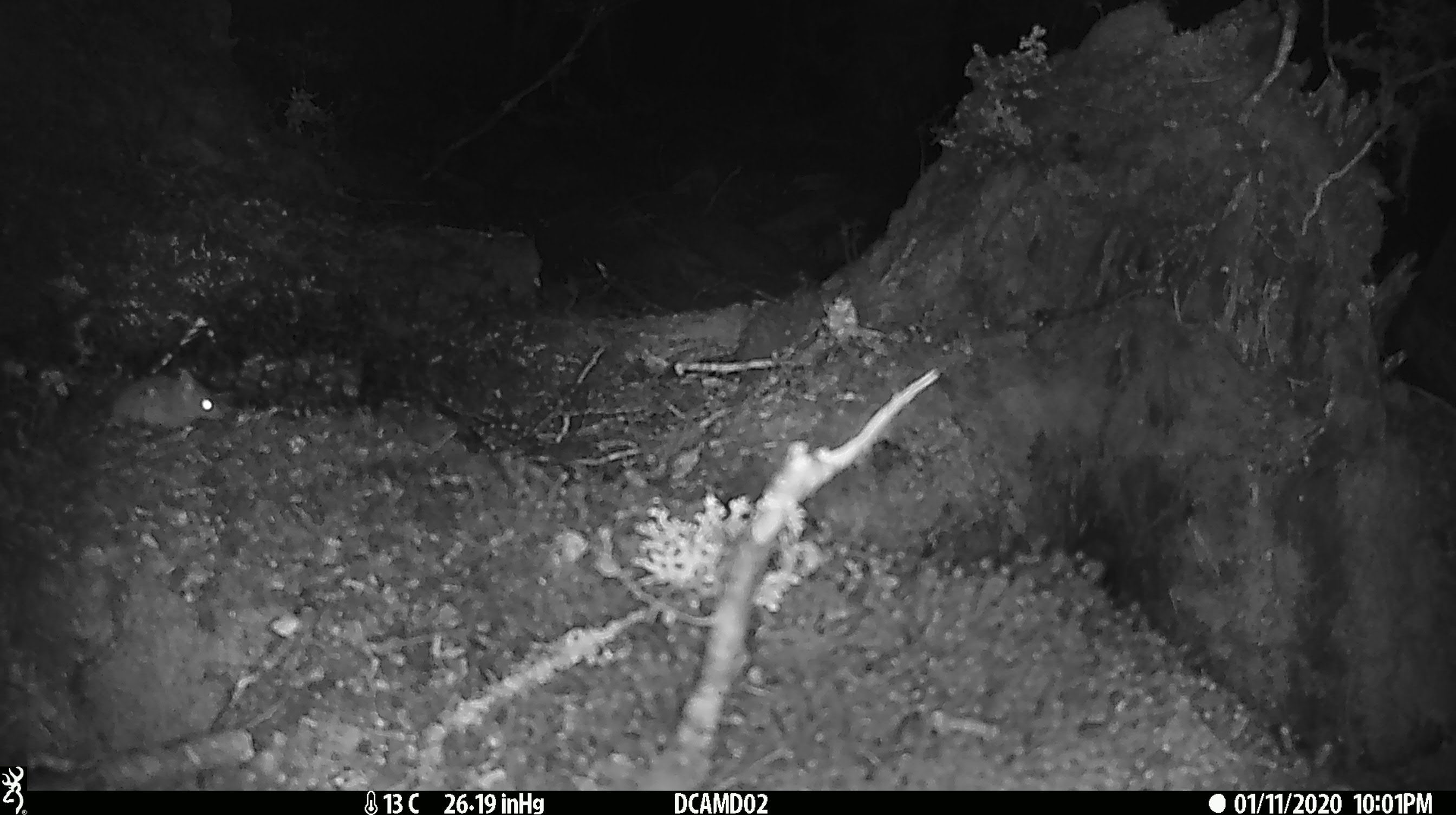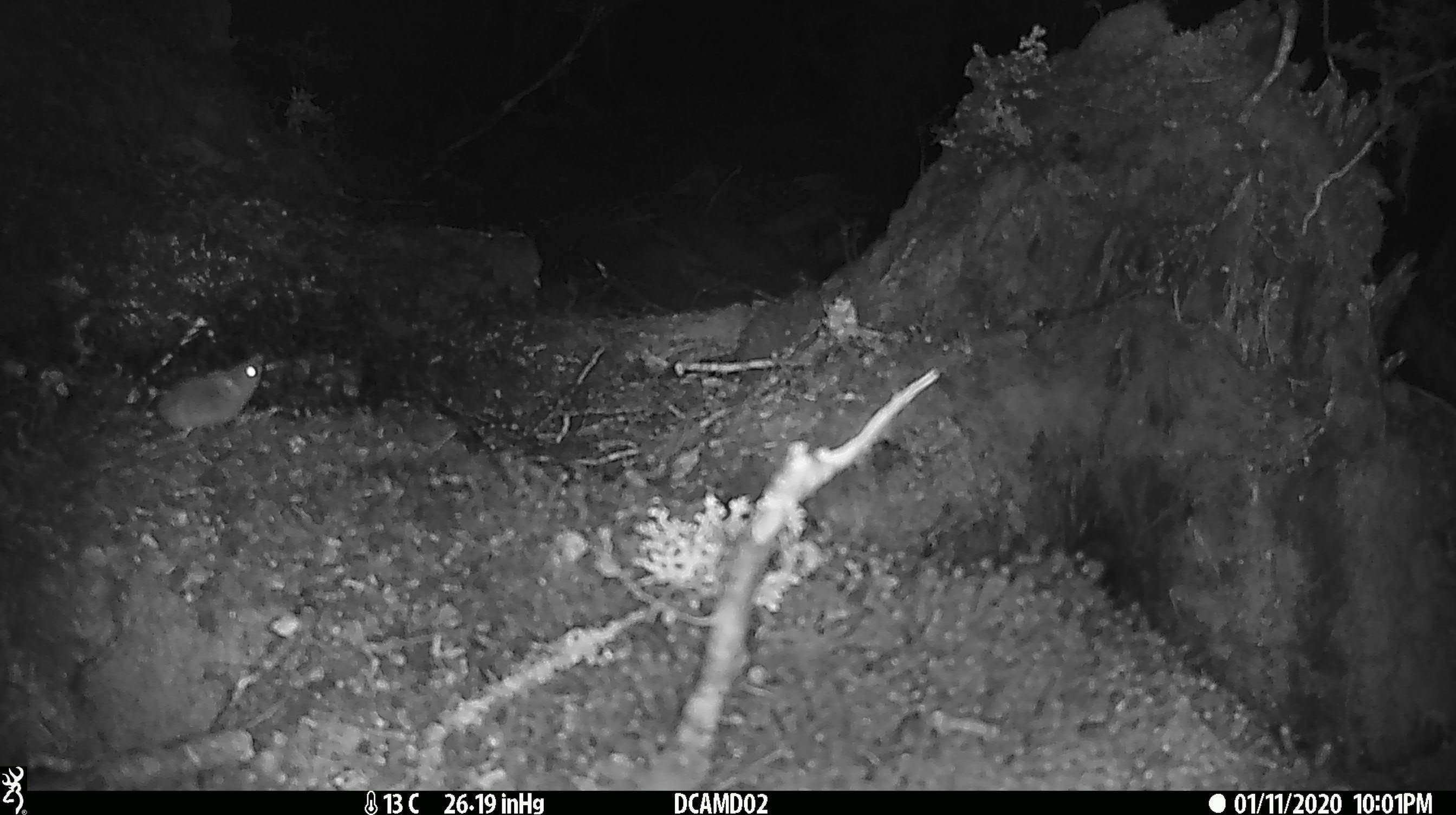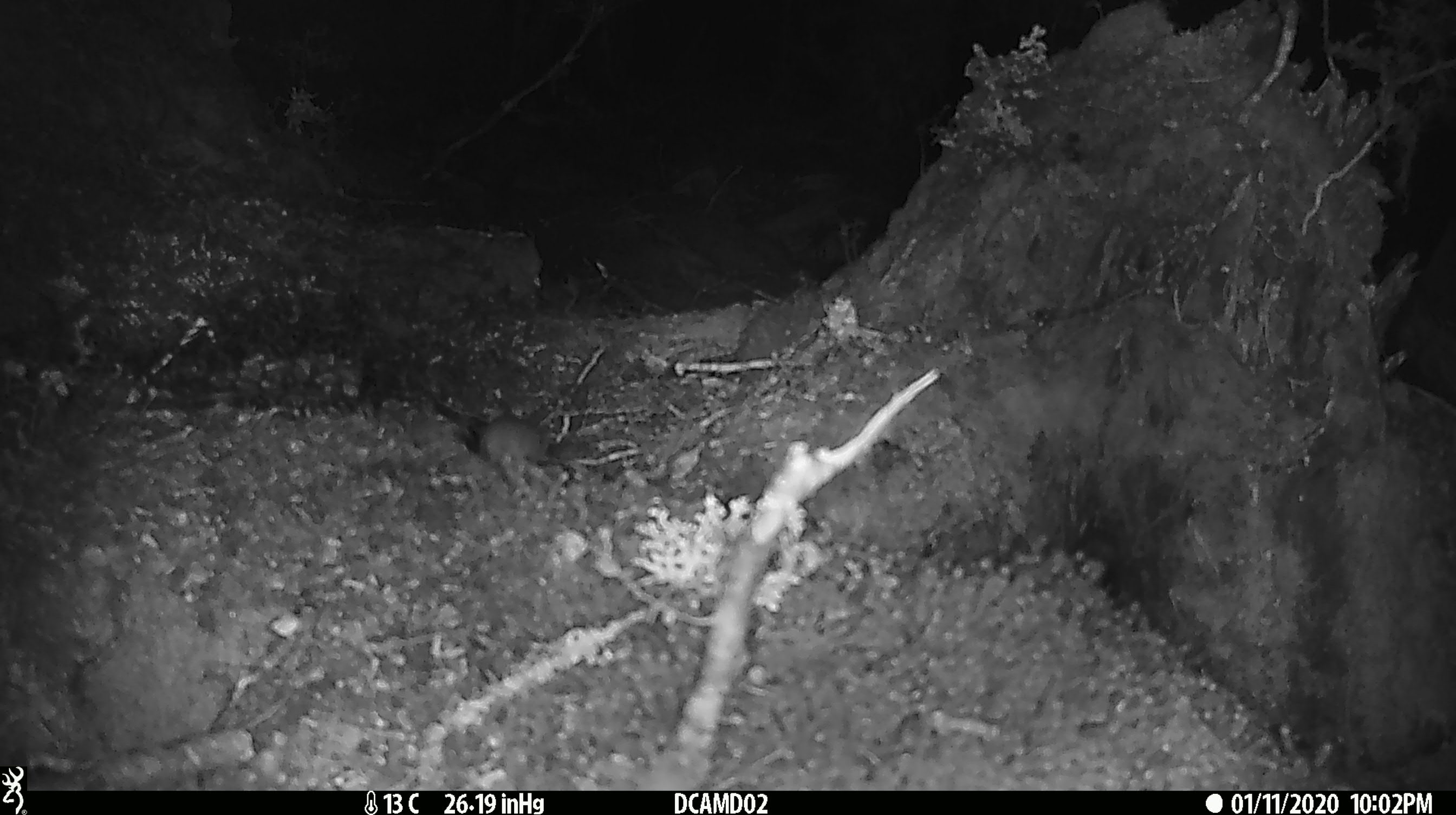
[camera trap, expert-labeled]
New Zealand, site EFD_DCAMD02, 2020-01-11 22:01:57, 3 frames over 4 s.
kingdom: Animalia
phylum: Chordata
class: Mammalia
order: Rodentia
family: Muridae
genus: Mus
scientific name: Mus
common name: mouse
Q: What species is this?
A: Mouse (Mus).